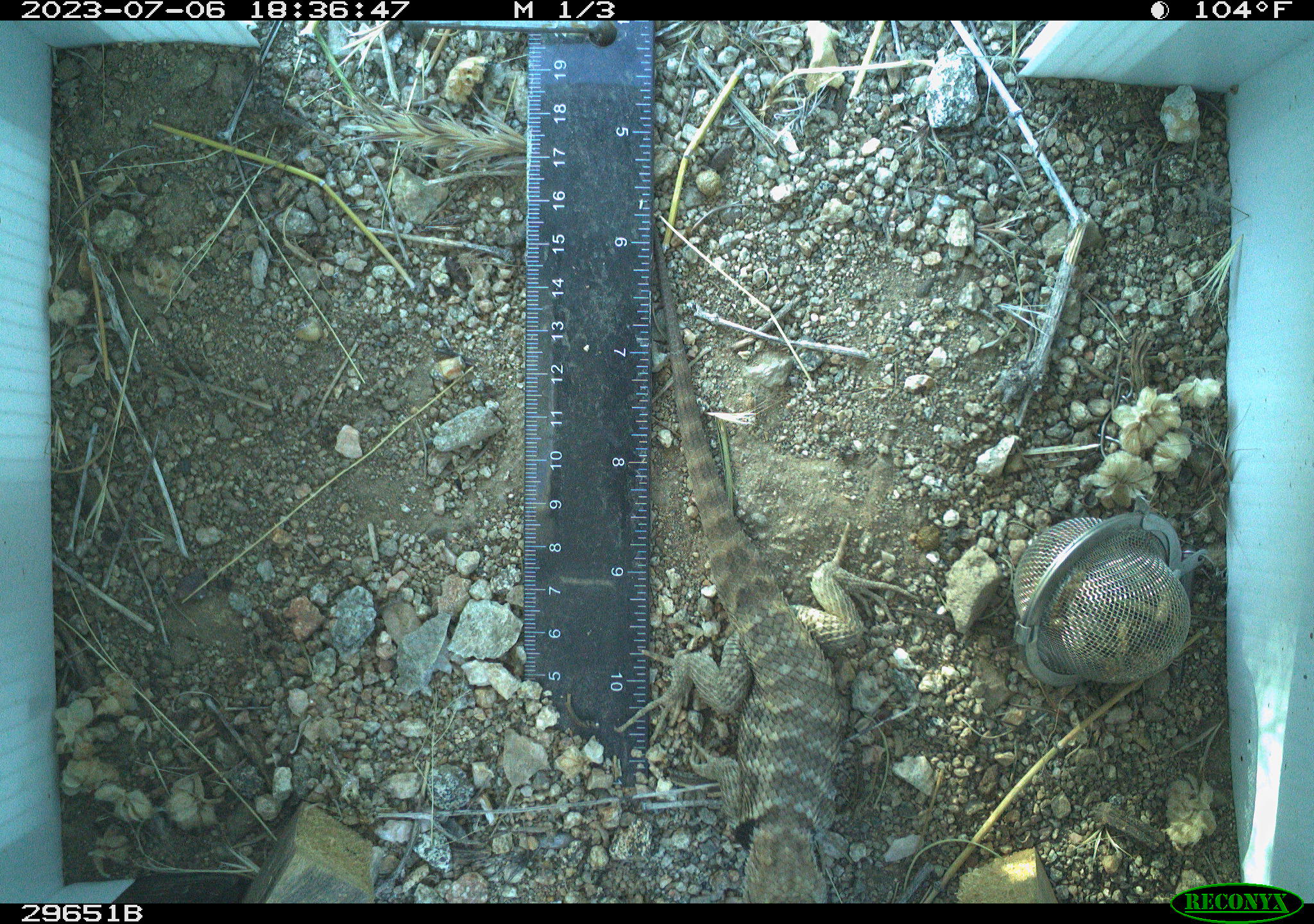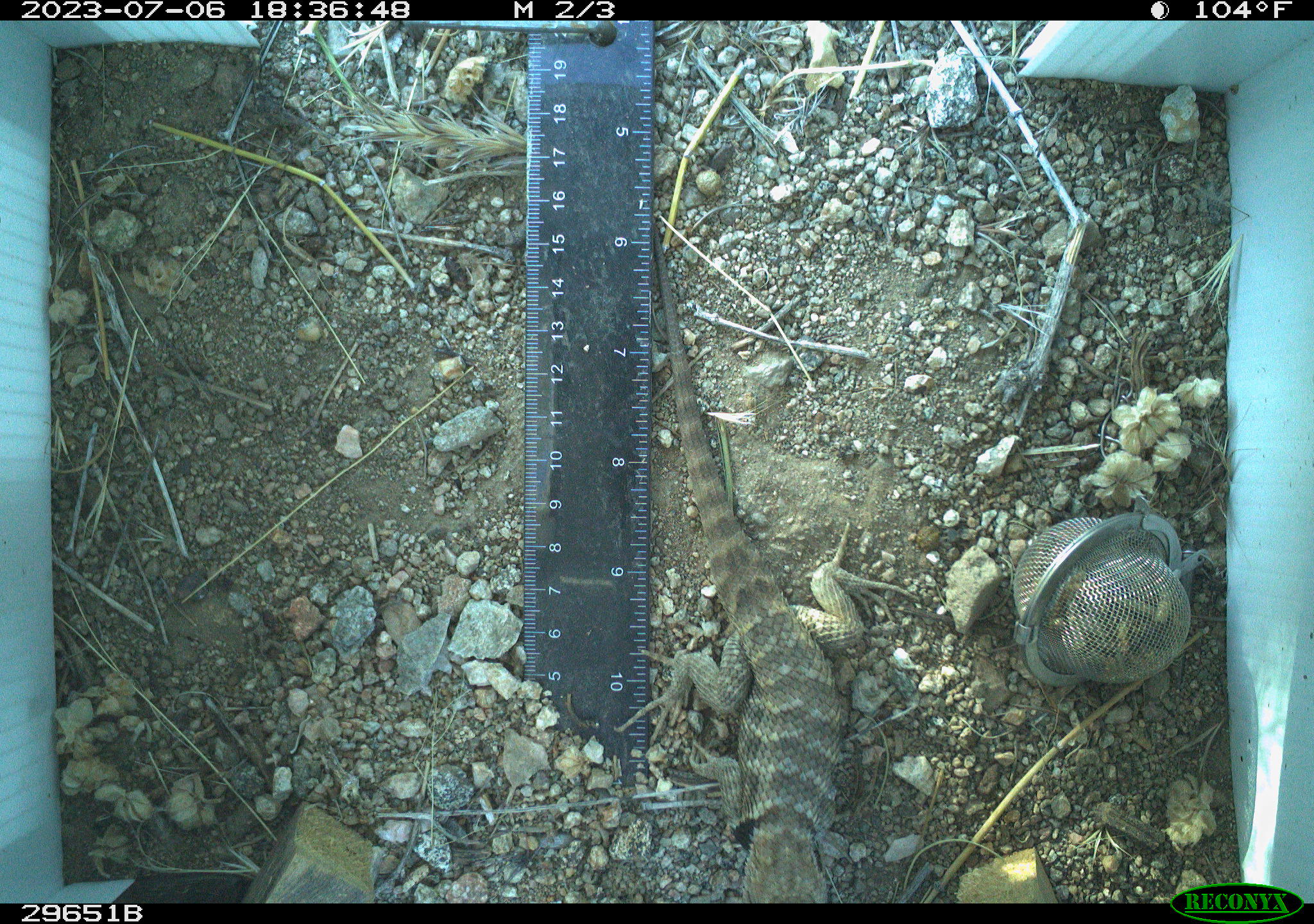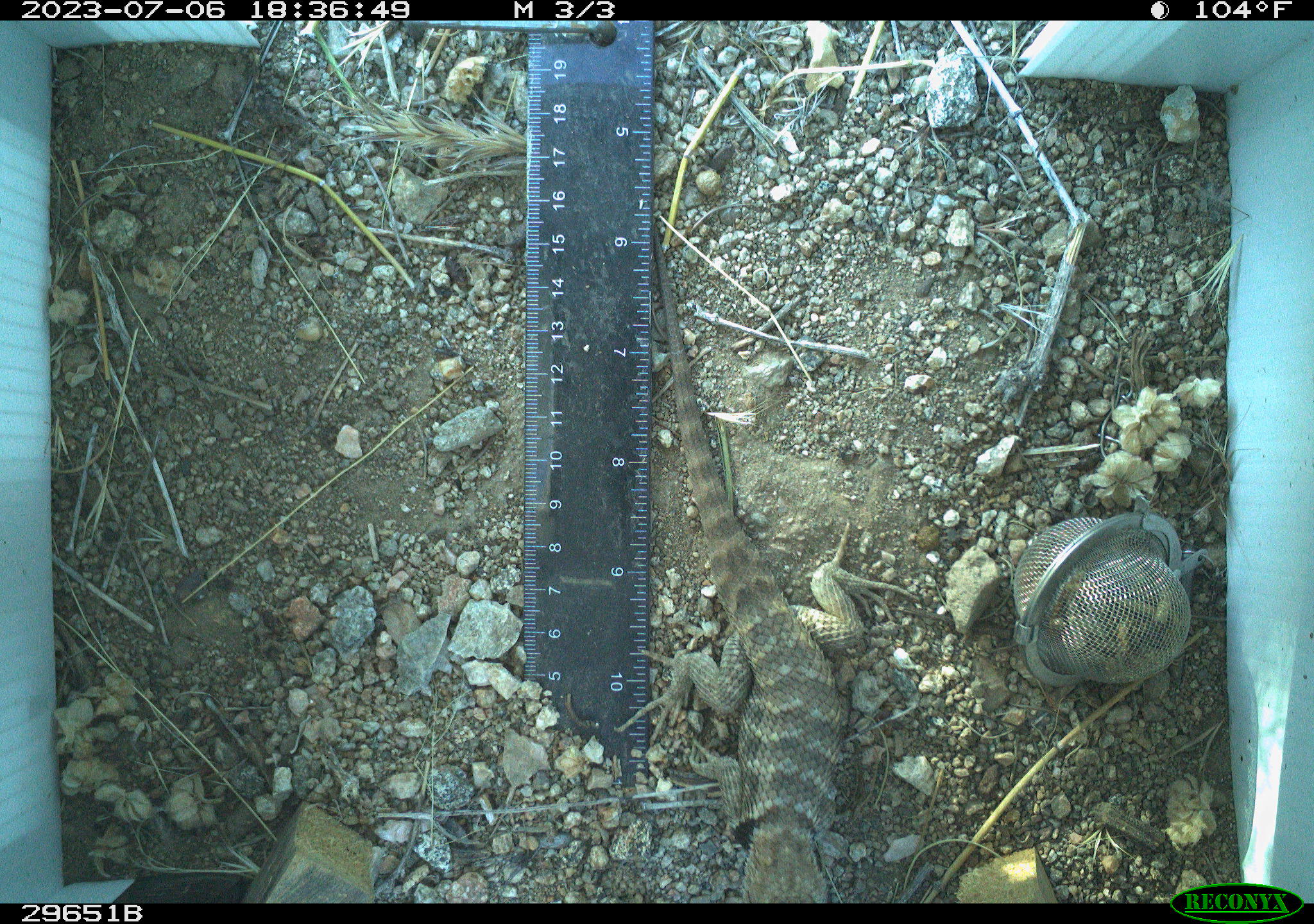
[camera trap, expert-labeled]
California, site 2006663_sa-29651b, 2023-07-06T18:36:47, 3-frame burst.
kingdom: Animalia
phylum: Chordata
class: Reptilia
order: Squamata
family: Phrynosomatidae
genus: Sceloporus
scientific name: Sceloporus uniformis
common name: yellow-backed spiny lizard